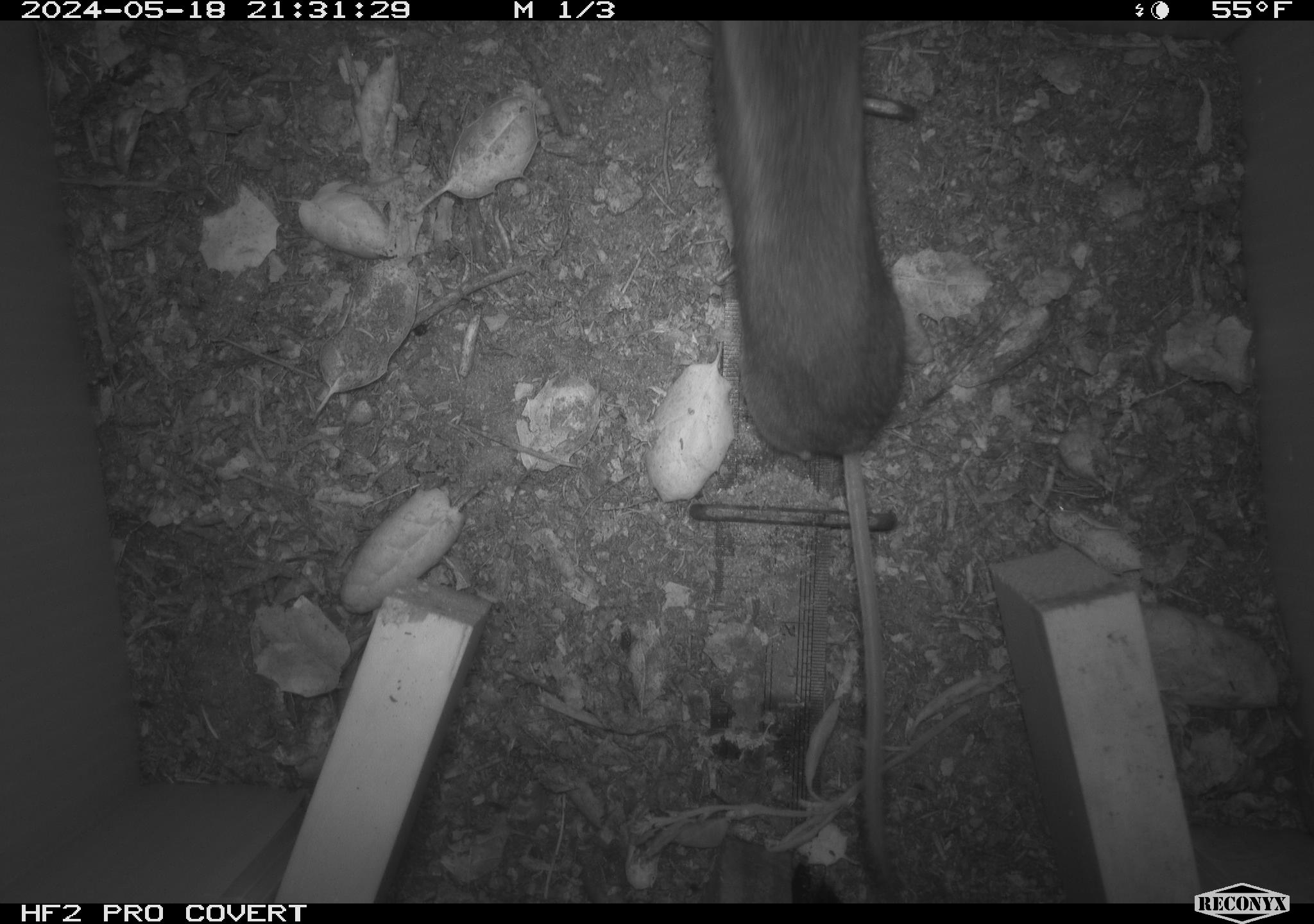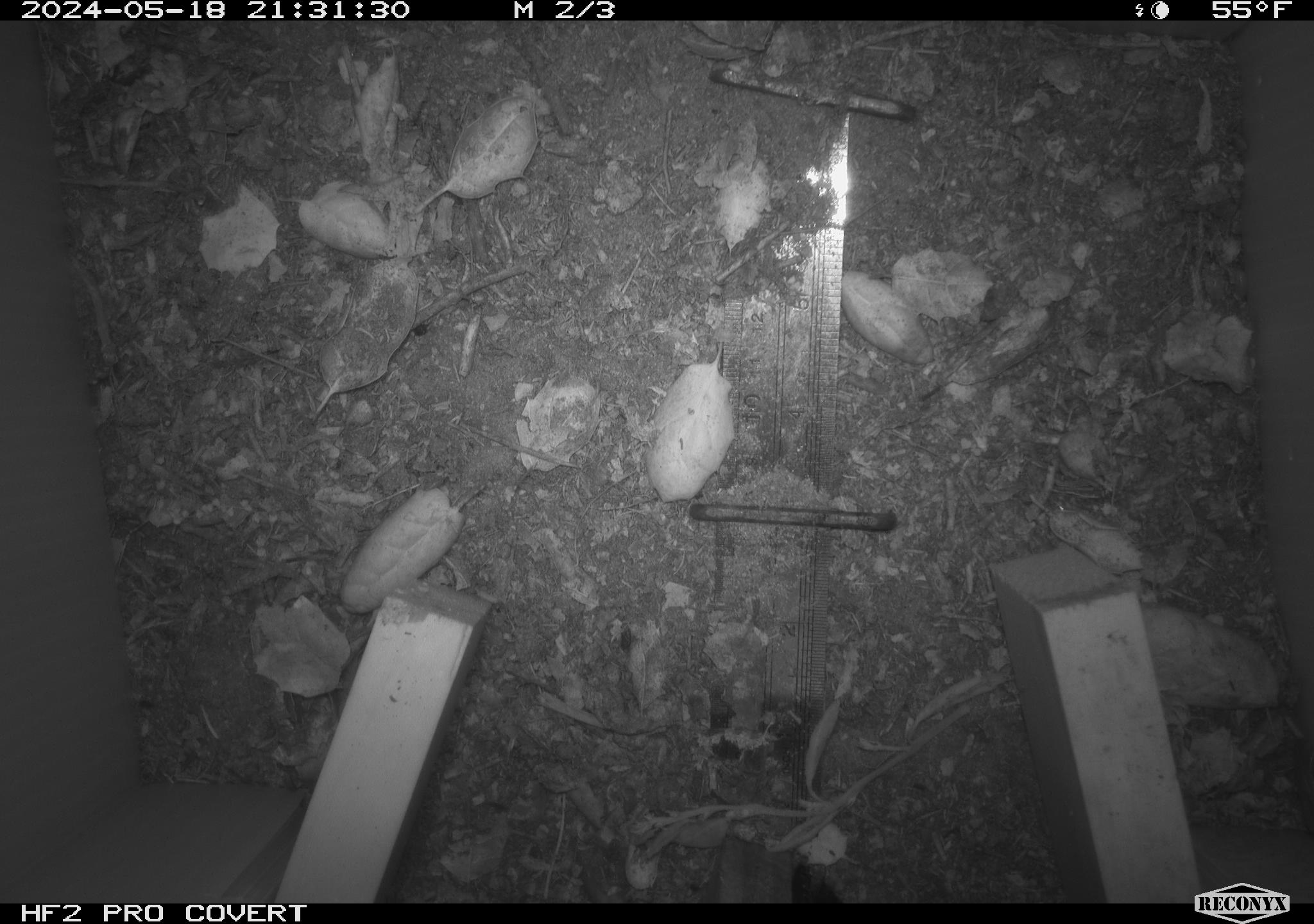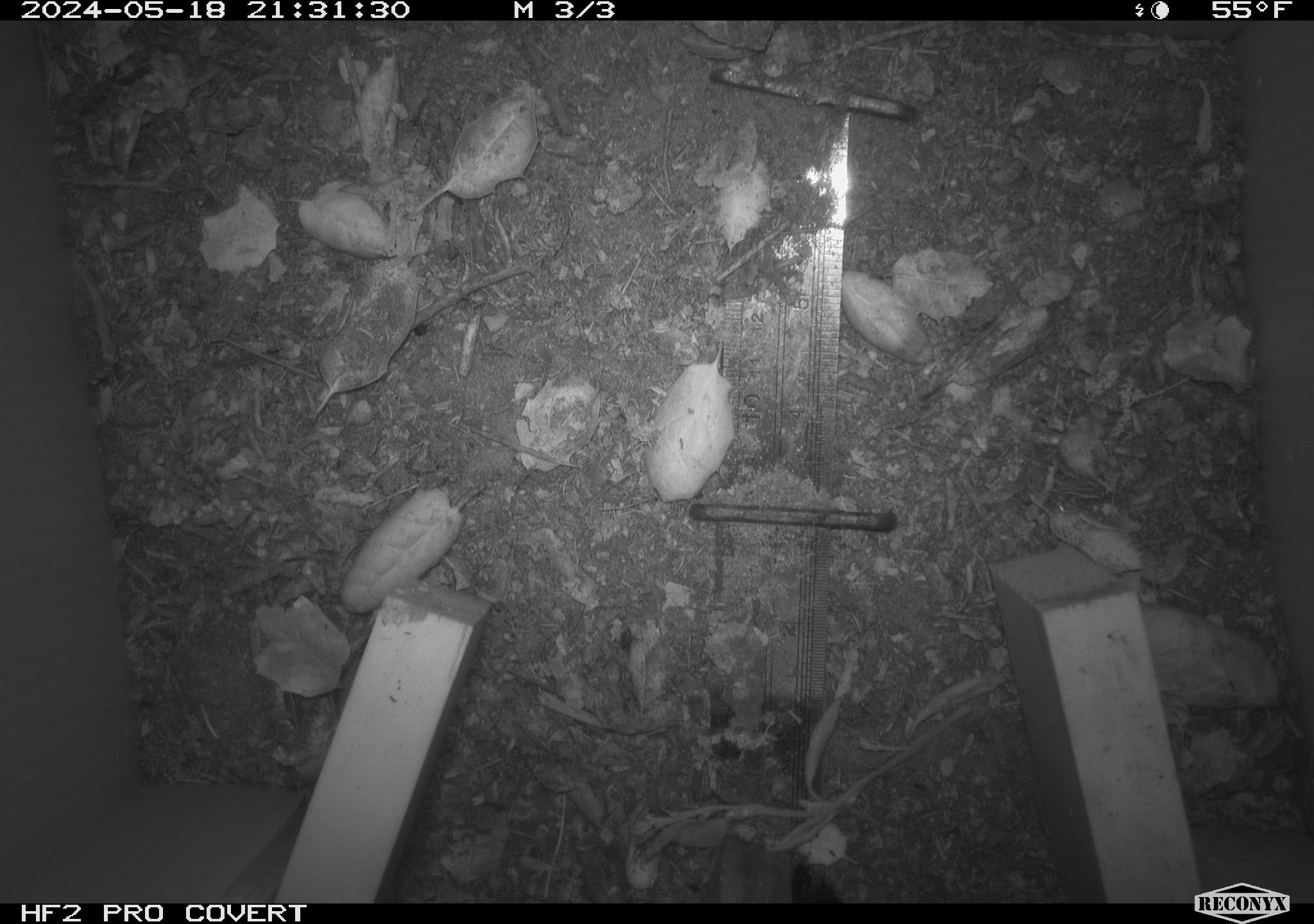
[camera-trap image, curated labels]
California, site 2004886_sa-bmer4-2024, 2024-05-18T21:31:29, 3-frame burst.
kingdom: Animalia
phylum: Chordata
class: Mammalia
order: Rodentia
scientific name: Rodentia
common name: mouse species